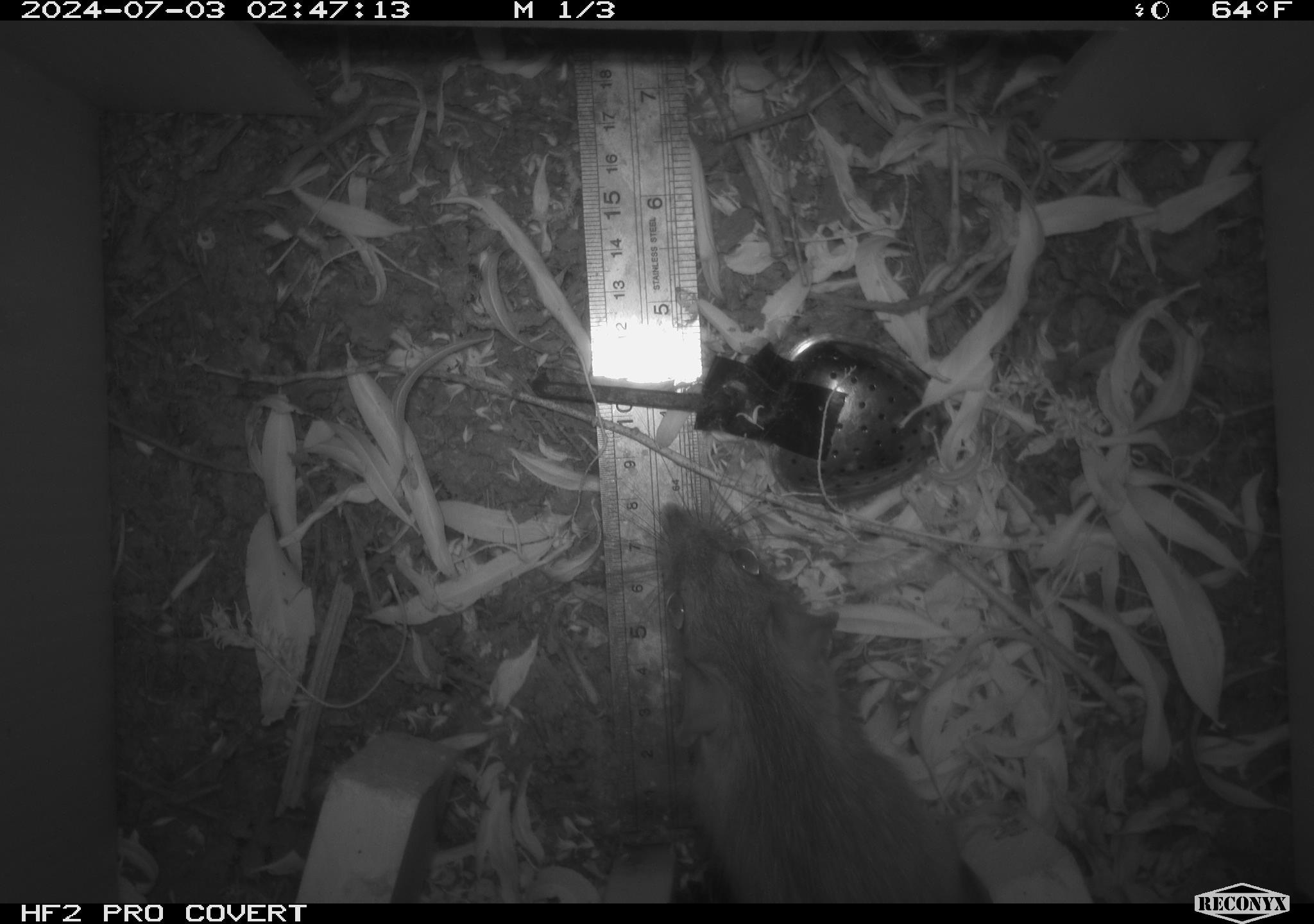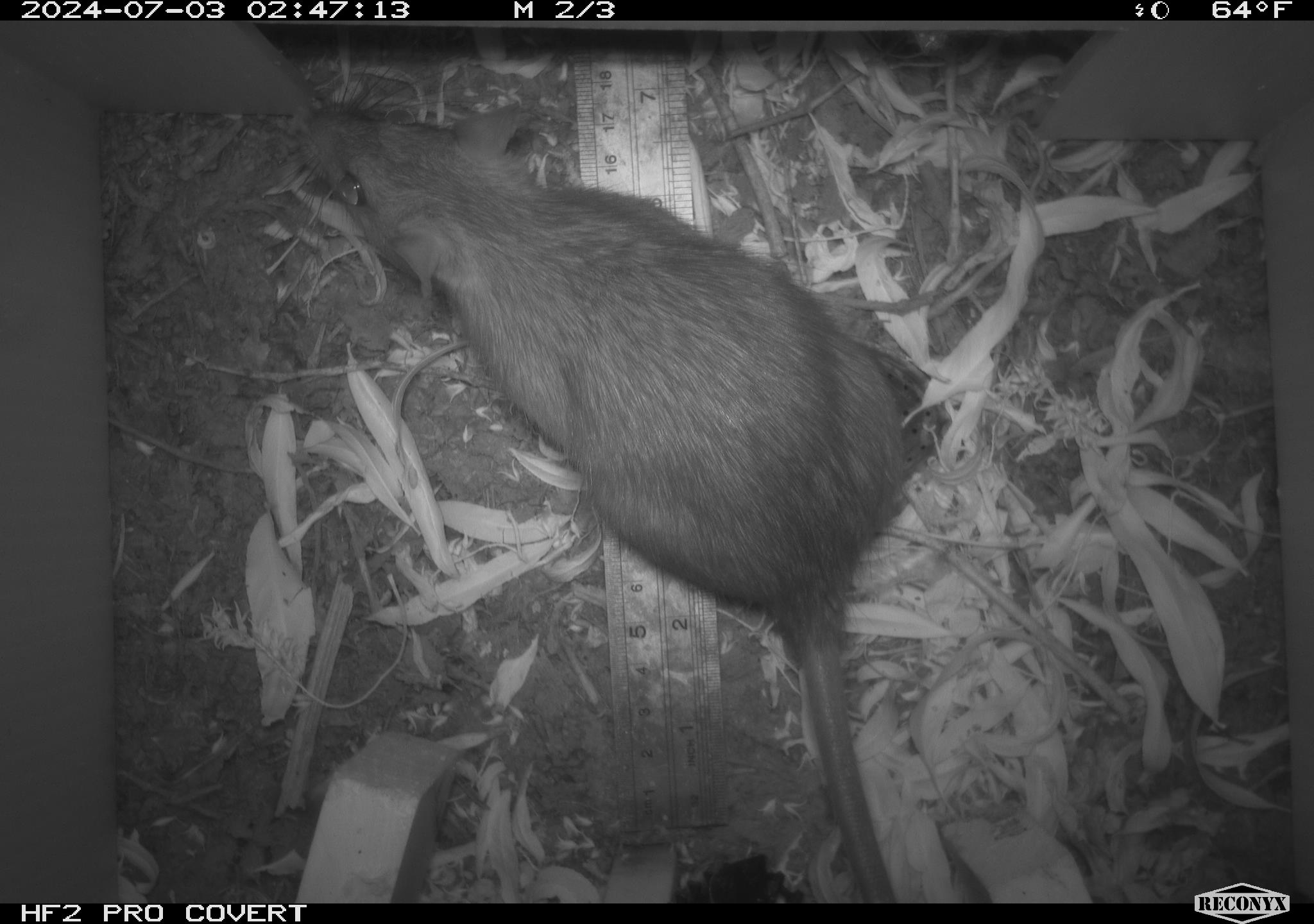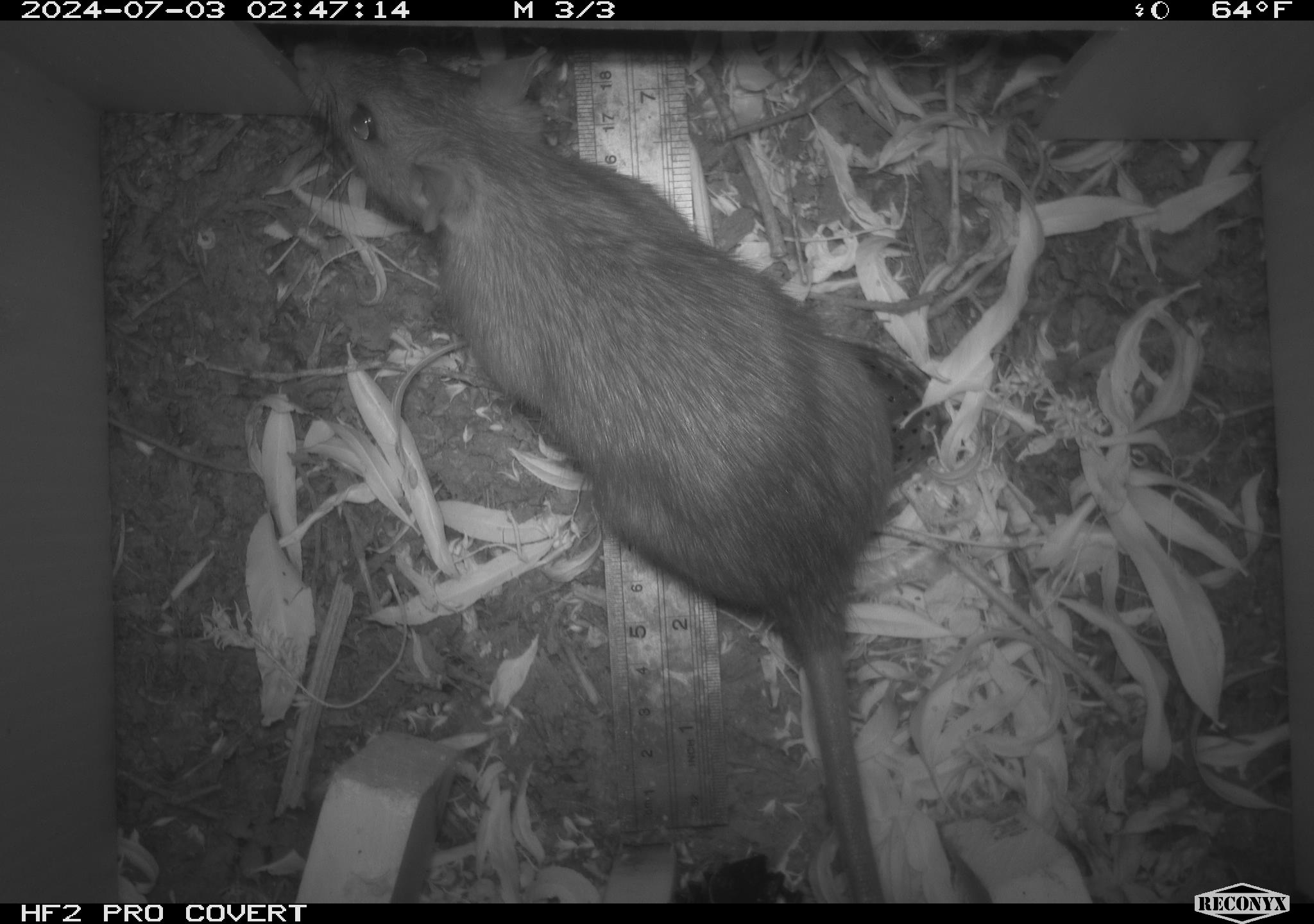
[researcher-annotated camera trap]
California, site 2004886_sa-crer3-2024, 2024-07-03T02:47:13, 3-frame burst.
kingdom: Animalia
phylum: Chordata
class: Mammalia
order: Rodentia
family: Muridae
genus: Rattus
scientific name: Rattus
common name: rat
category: rattus species